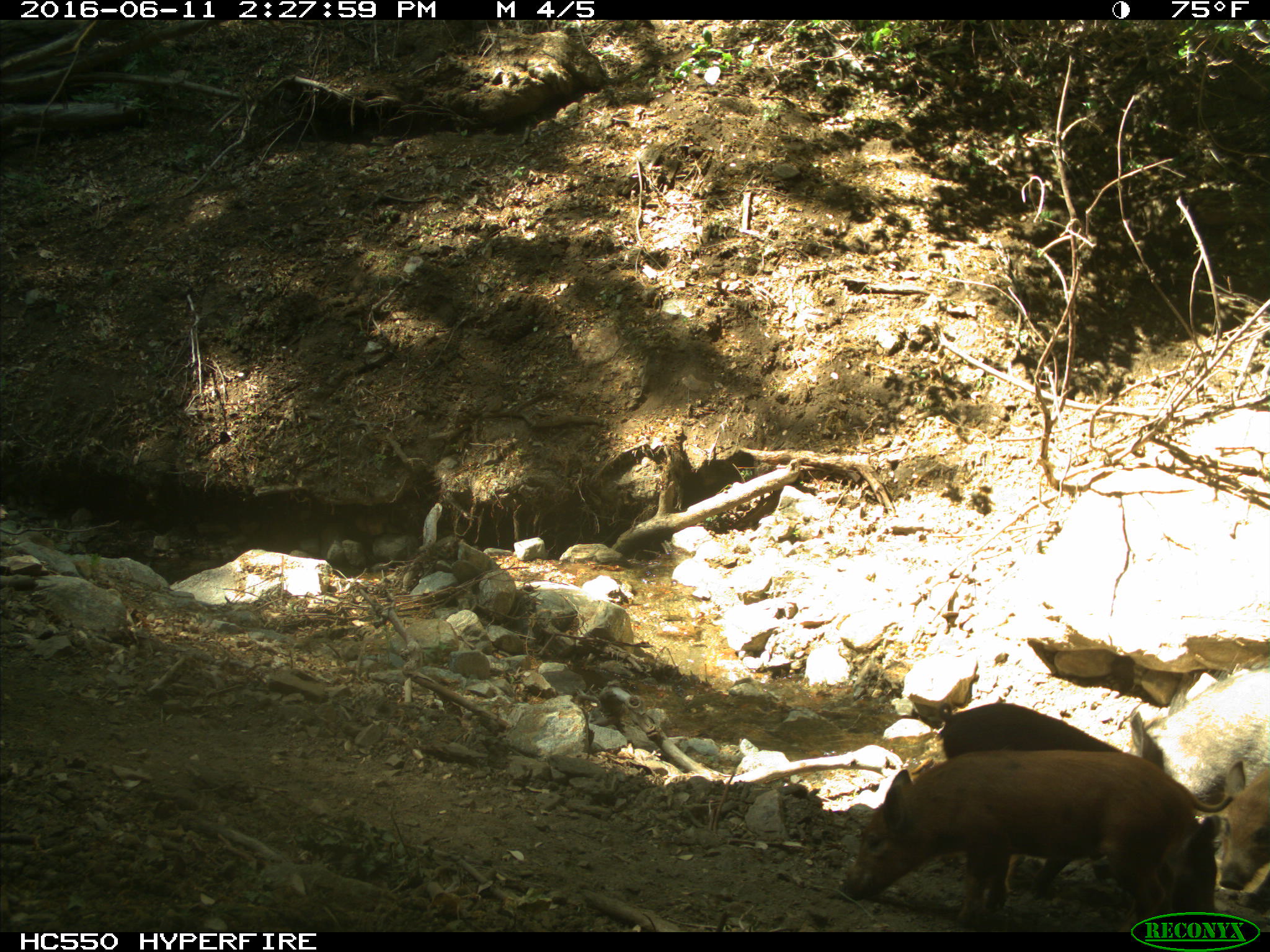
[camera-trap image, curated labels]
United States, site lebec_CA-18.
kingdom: Animalia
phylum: Chordata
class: Mammalia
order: Artiodactyla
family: Suidae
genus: Sus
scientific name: Sus scrofa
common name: wild boar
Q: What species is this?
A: Sus scrofa (wild boar).